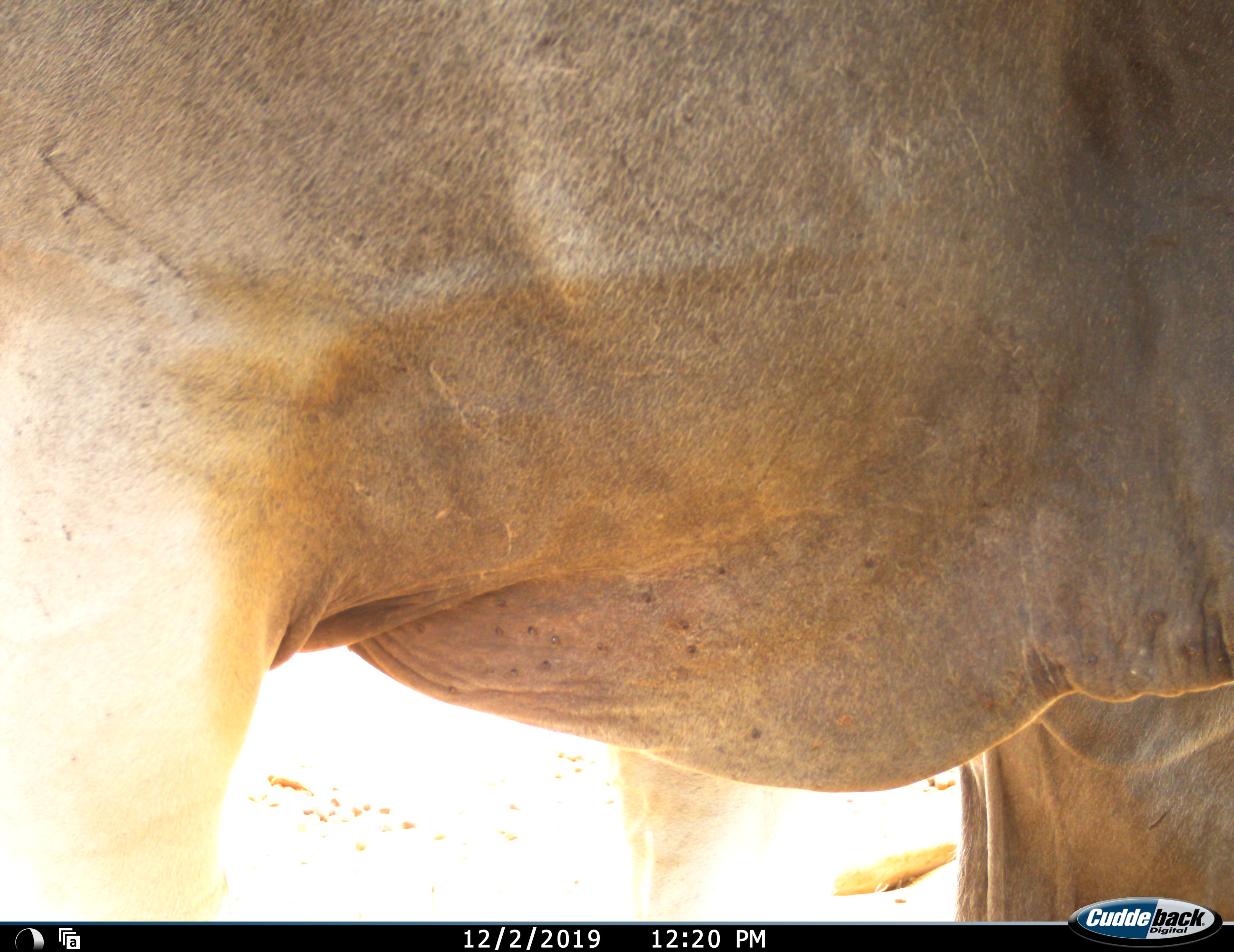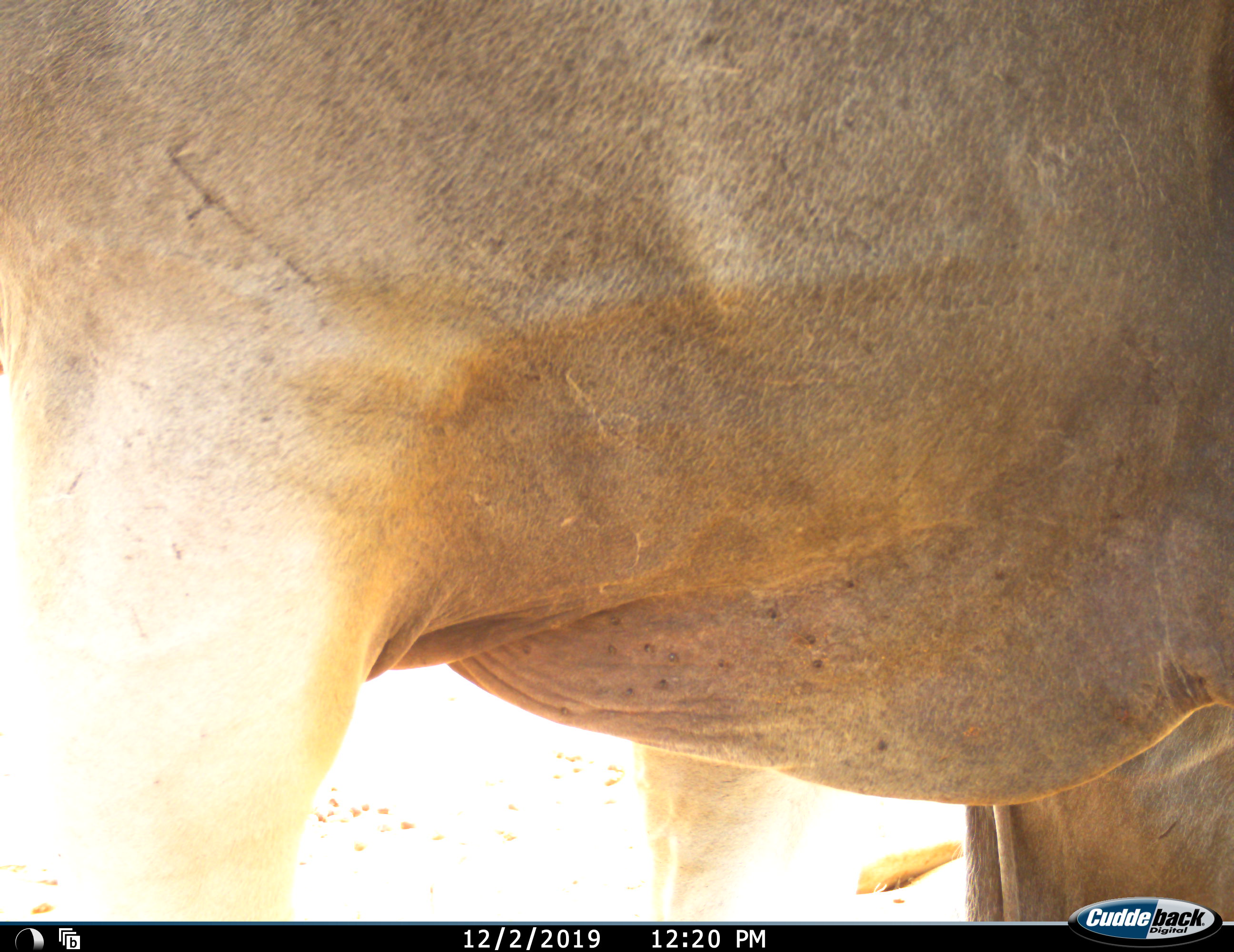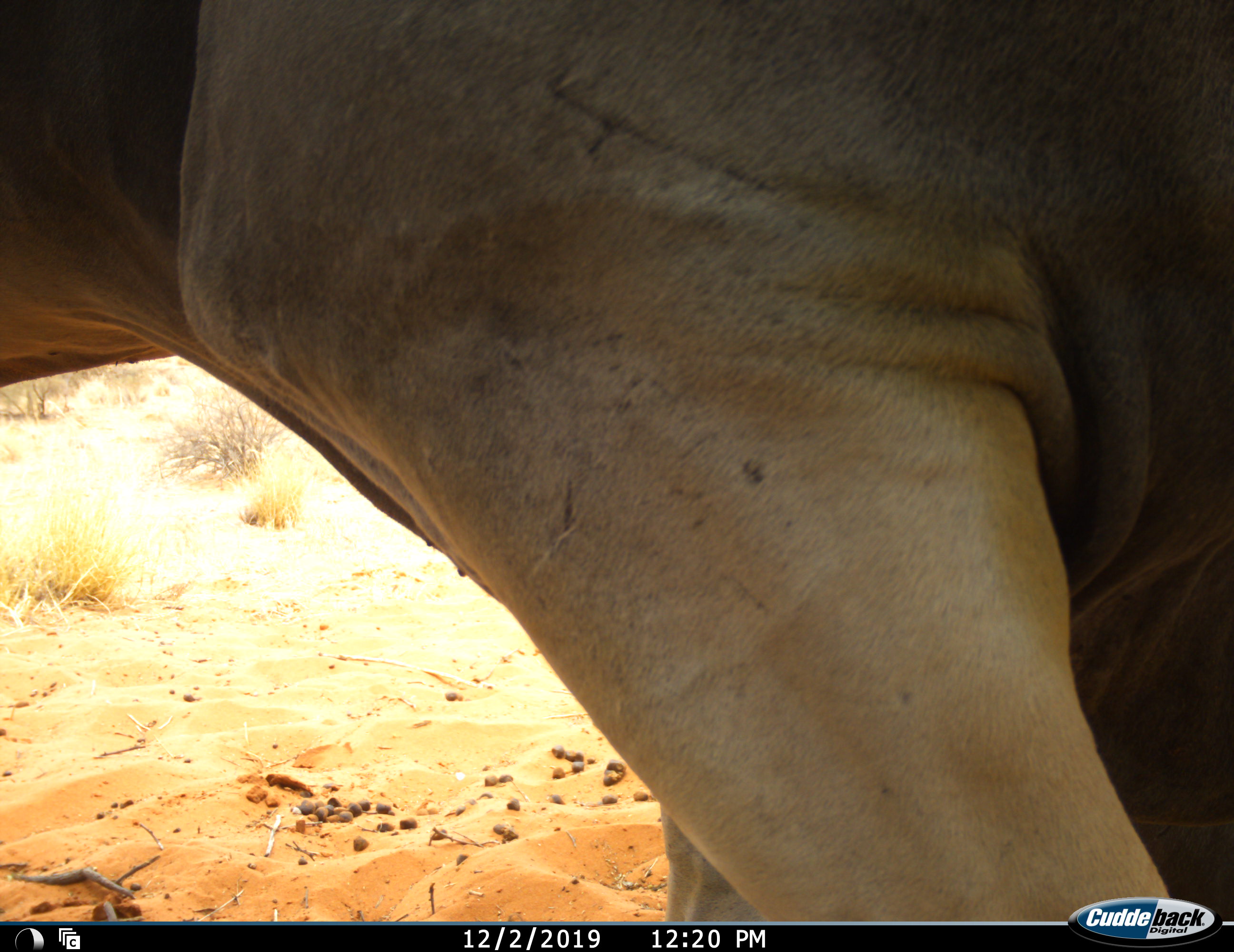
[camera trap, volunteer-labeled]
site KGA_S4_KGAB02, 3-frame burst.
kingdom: Animalia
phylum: Chordata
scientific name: Vertebrata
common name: domestic animal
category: domesticanimal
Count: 1.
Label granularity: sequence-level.